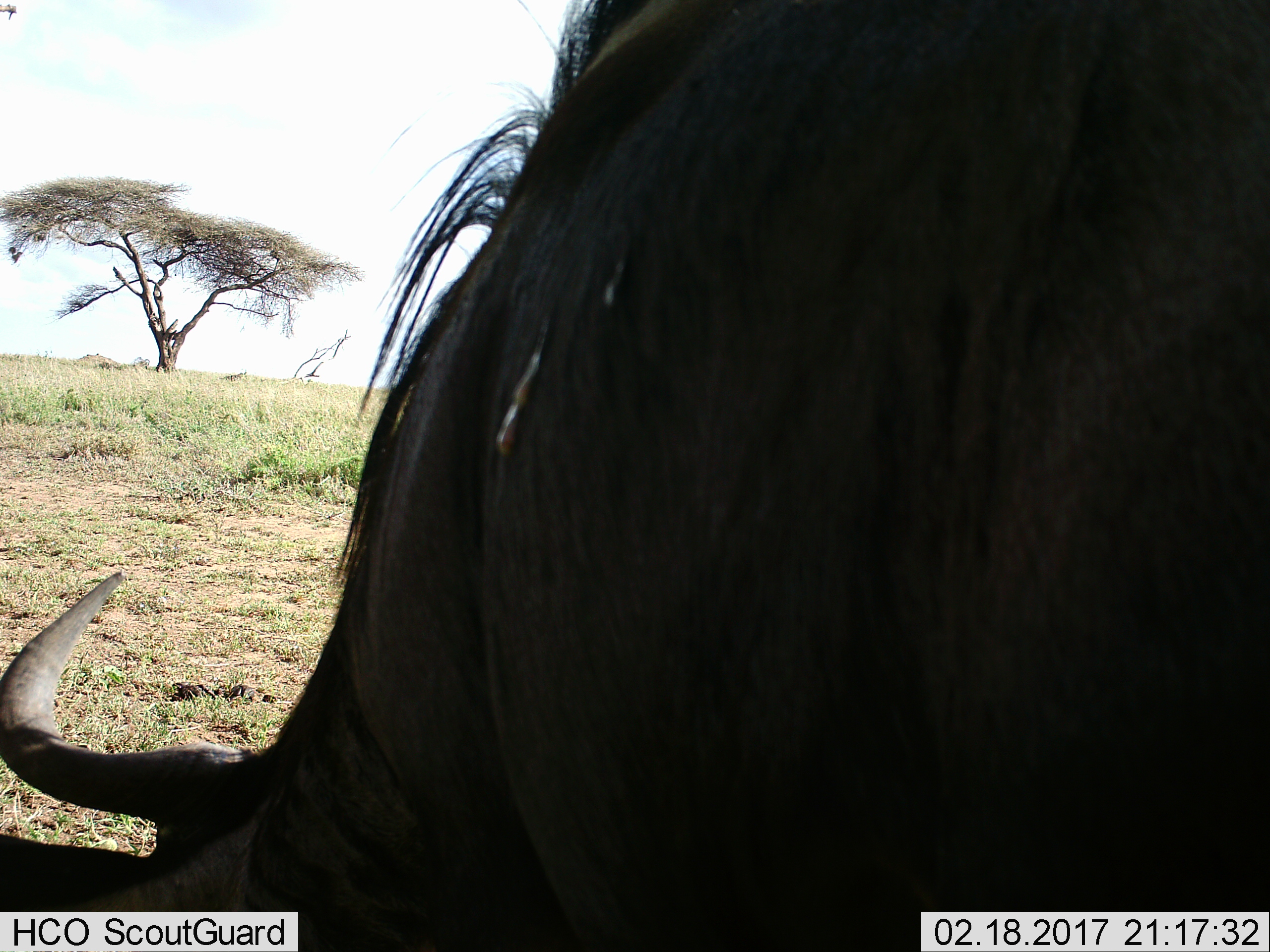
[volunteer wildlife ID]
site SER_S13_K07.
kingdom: Animalia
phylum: Chordata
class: Mammalia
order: Artiodactyla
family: Bovidae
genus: Connochaetes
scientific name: Connochaetes taurinus taurinus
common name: blue wildebeest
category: wildebeestblue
Wildebeestblue (blue wildebeest) (Connochaetes taurinus taurinus), count 1. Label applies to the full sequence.